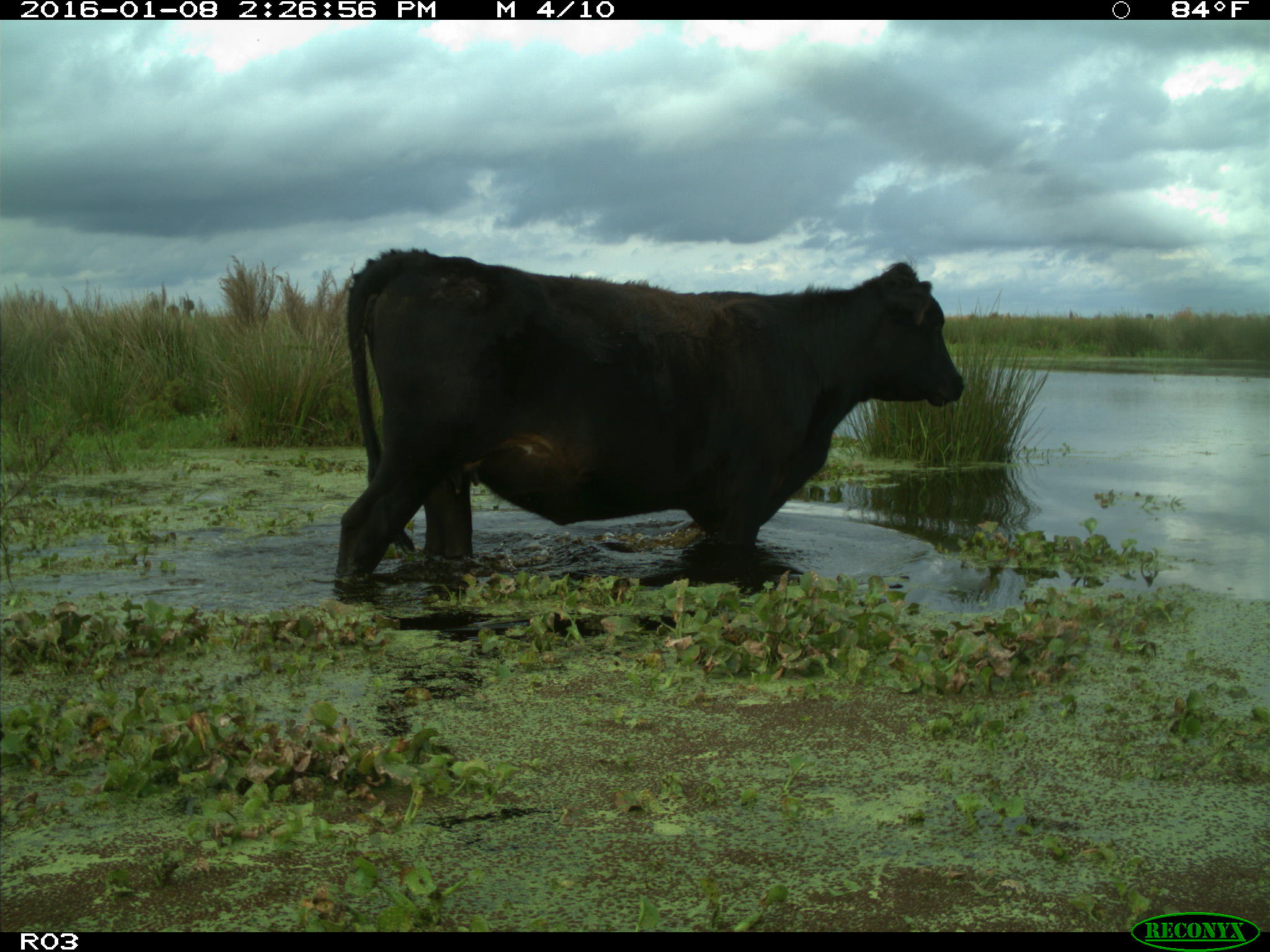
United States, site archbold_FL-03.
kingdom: Animalia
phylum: Chordata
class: Mammalia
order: Artiodactyla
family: Bovidae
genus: Bos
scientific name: Bos taurus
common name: domestic cow